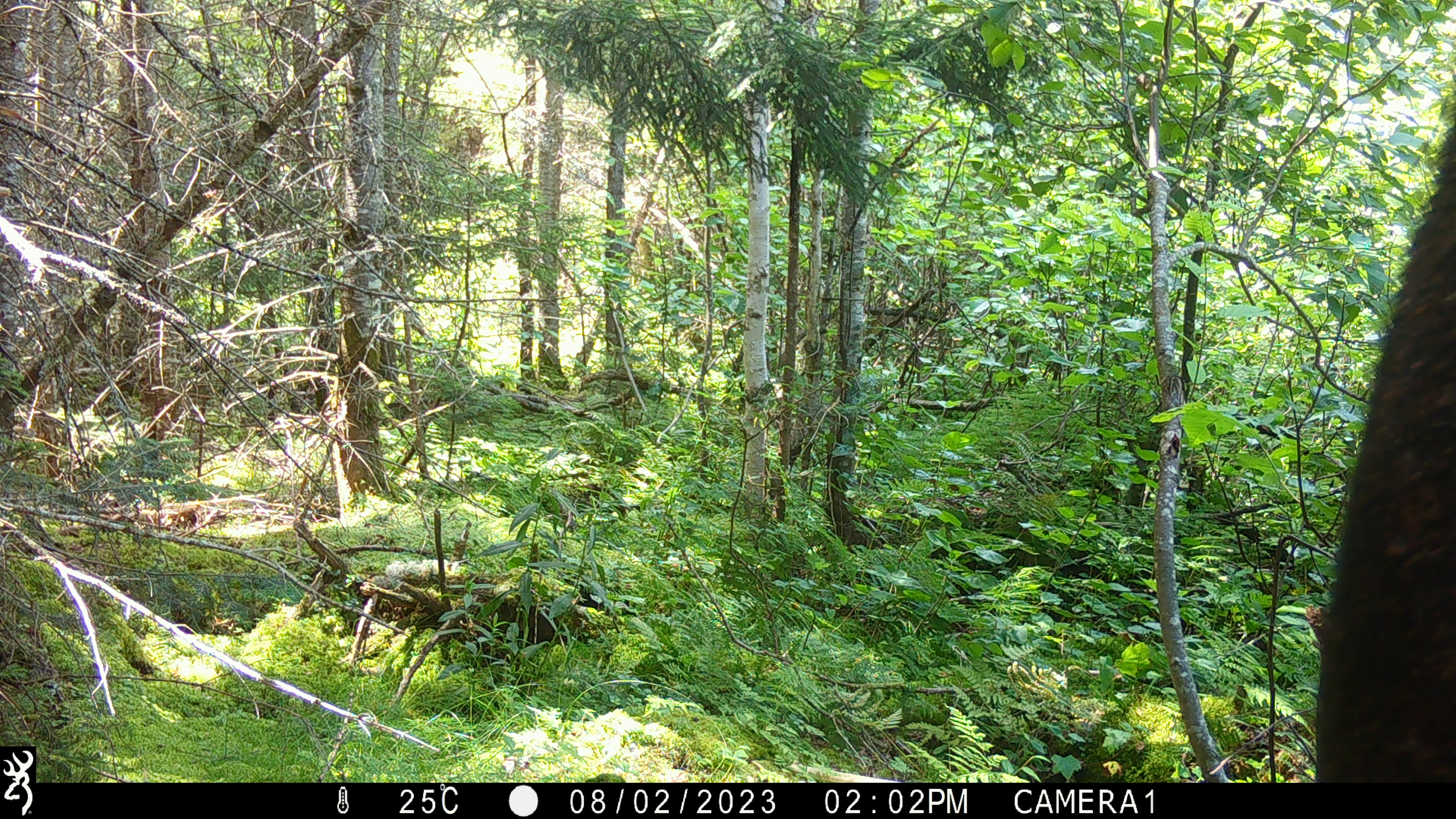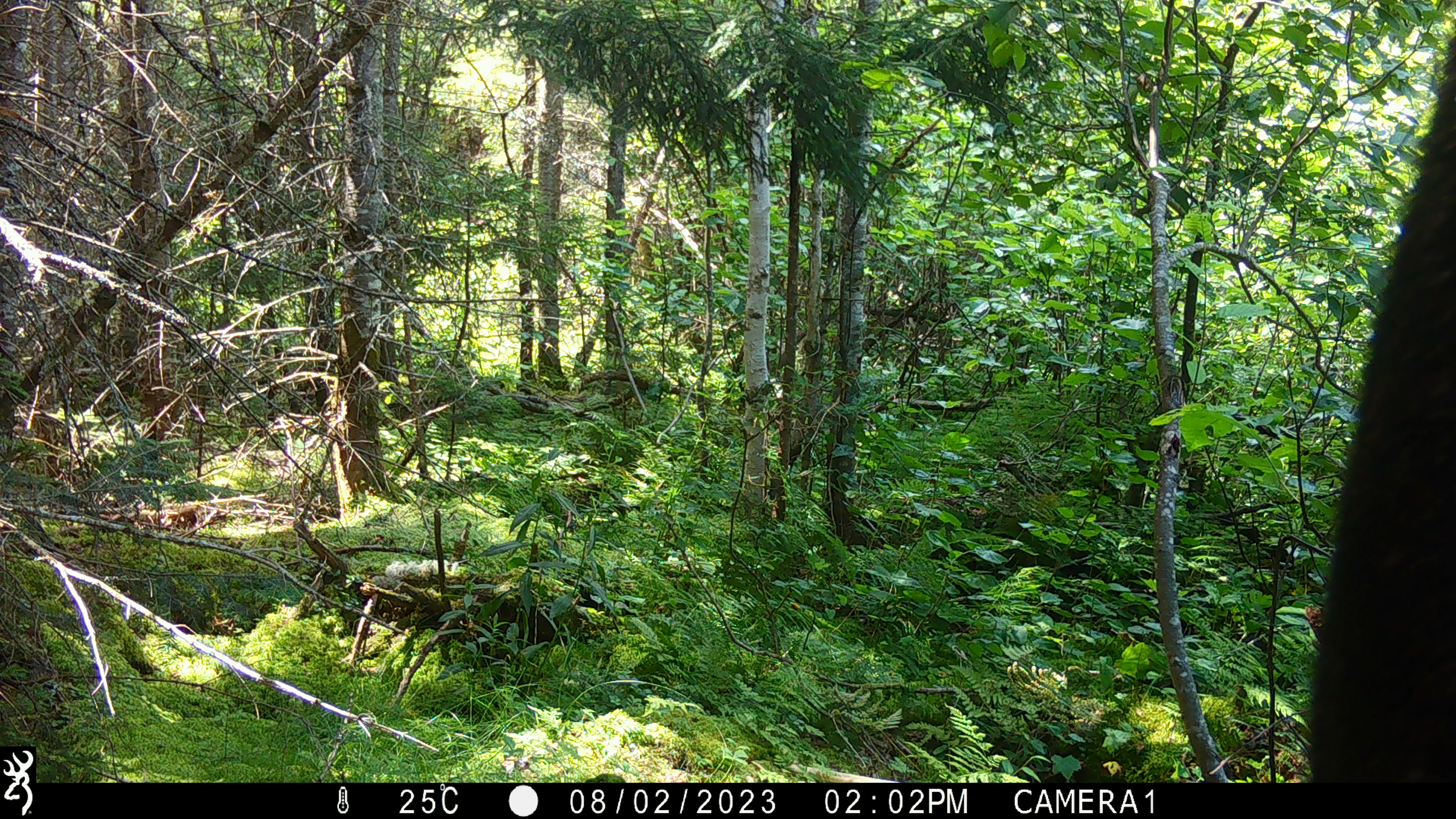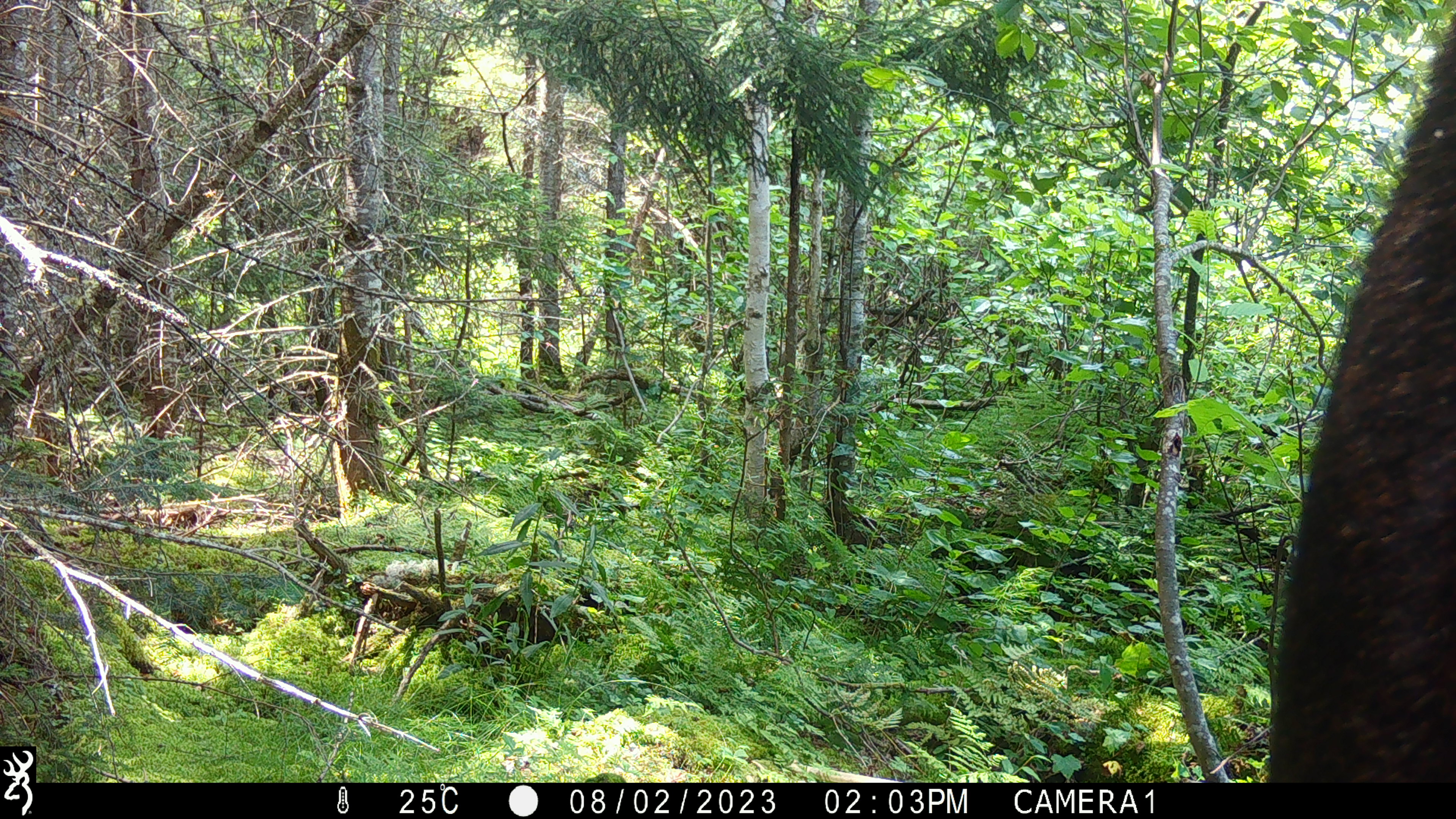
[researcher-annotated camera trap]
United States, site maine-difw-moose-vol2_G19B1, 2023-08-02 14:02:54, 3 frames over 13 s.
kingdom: Animalia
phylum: Chordata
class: Mammalia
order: Artiodactyla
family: Cervidae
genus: Alces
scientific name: Alces alces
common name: moose